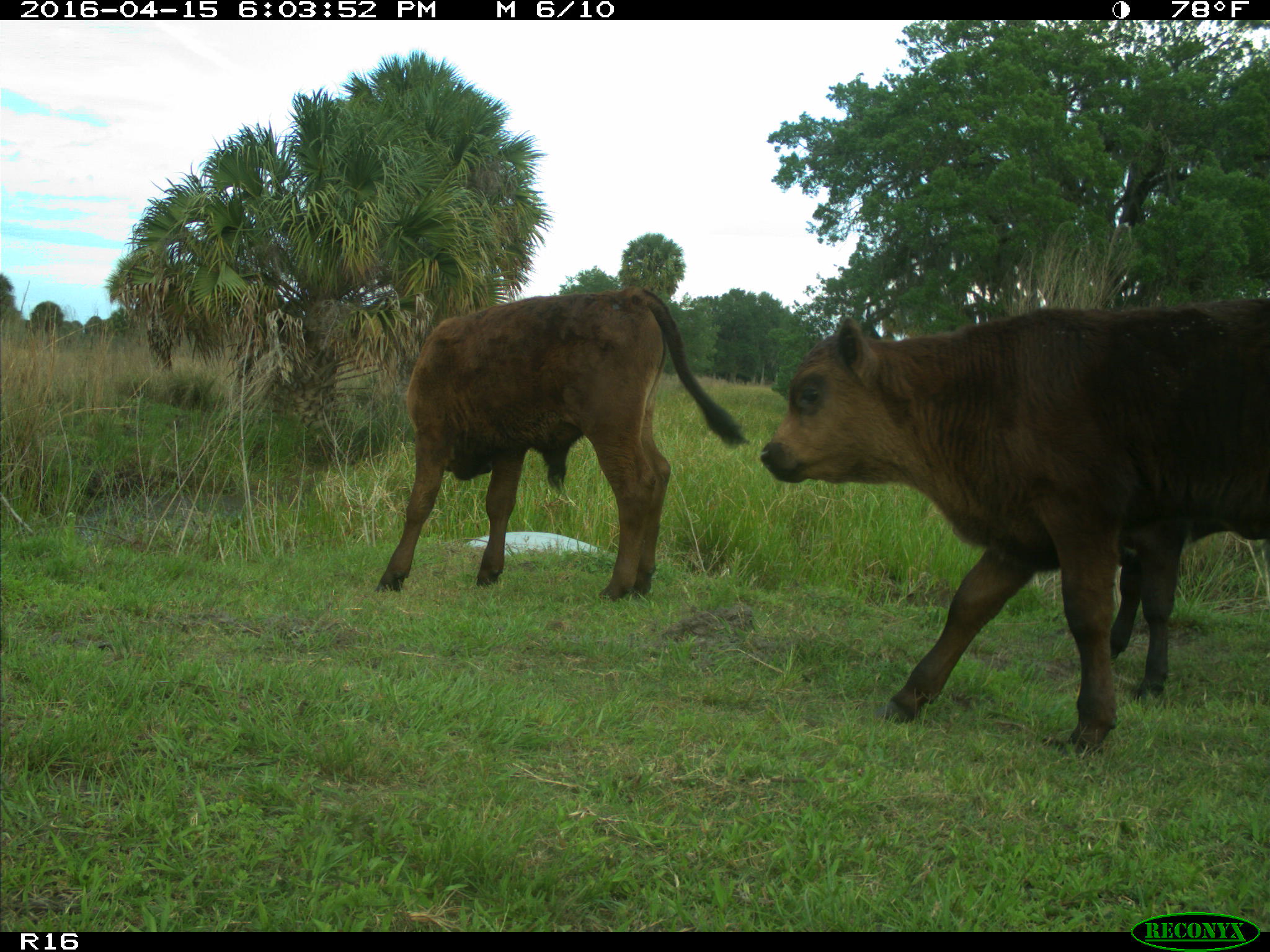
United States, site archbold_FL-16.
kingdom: Animalia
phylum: Chordata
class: Mammalia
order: Artiodactyla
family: Bovidae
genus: Bos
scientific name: Bos taurus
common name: domestic cow